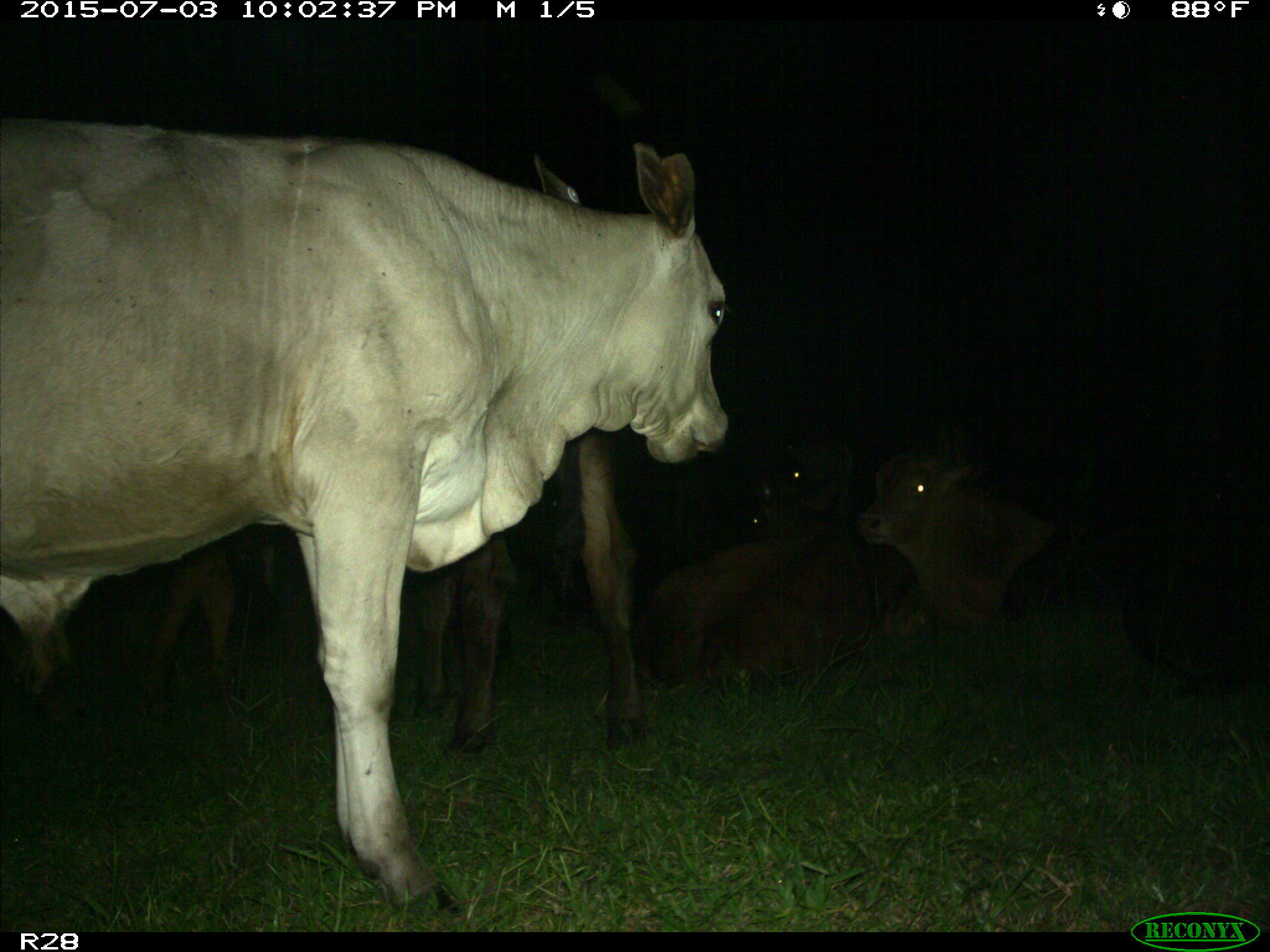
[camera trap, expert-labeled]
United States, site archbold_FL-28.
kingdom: Animalia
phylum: Chordata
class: Mammalia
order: Artiodactyla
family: Bovidae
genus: Bos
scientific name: Bos taurus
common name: domestic cow